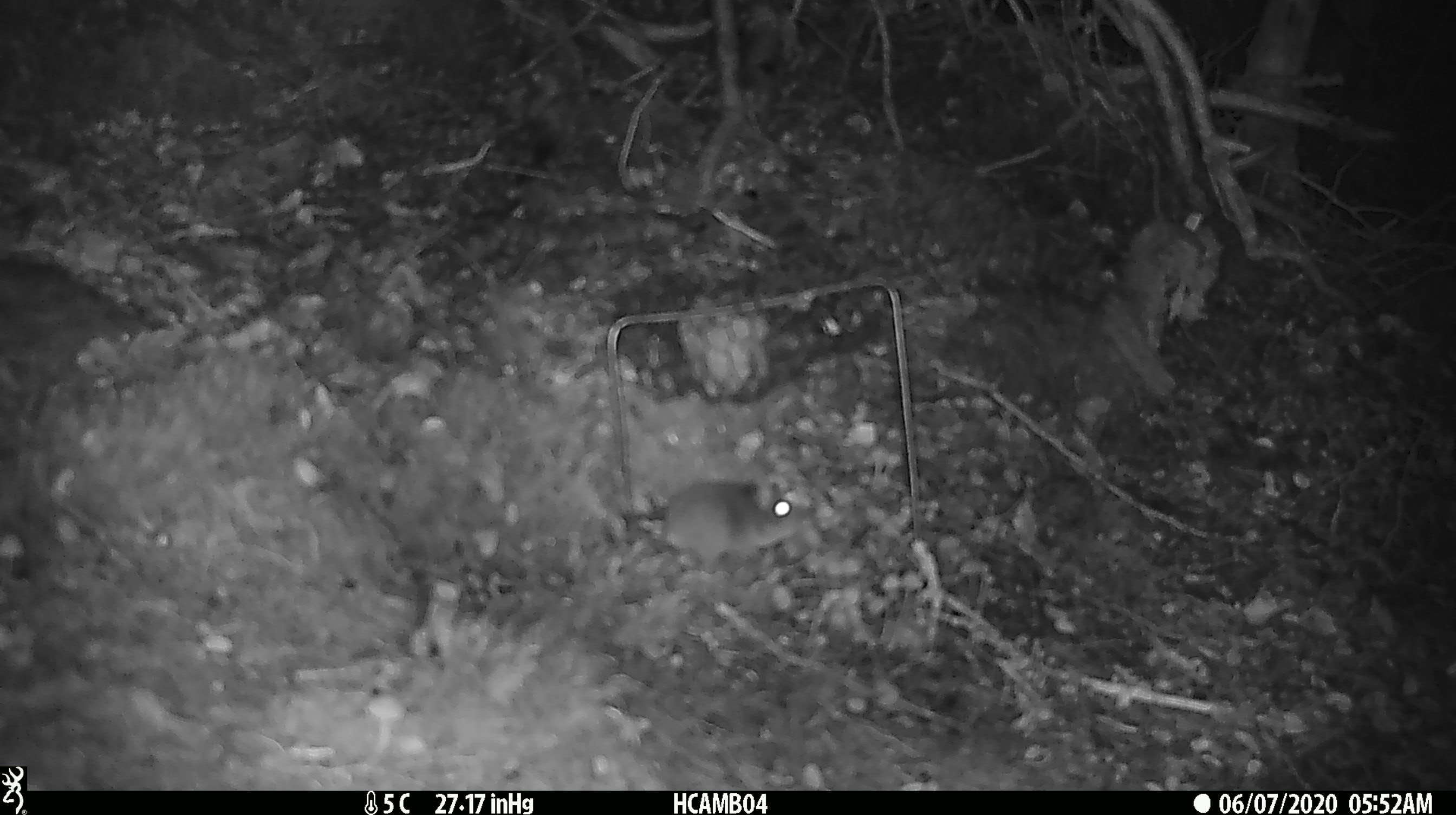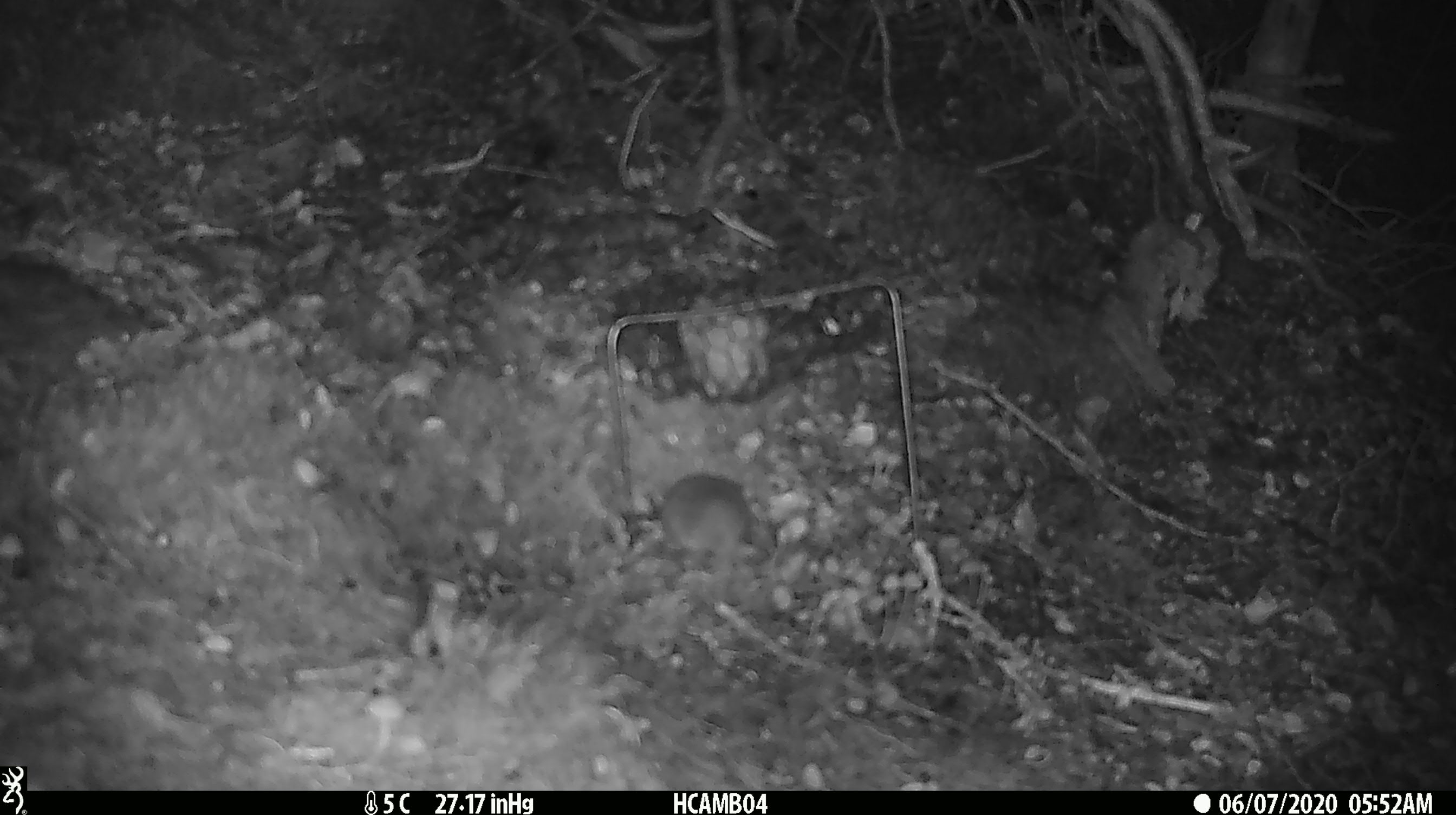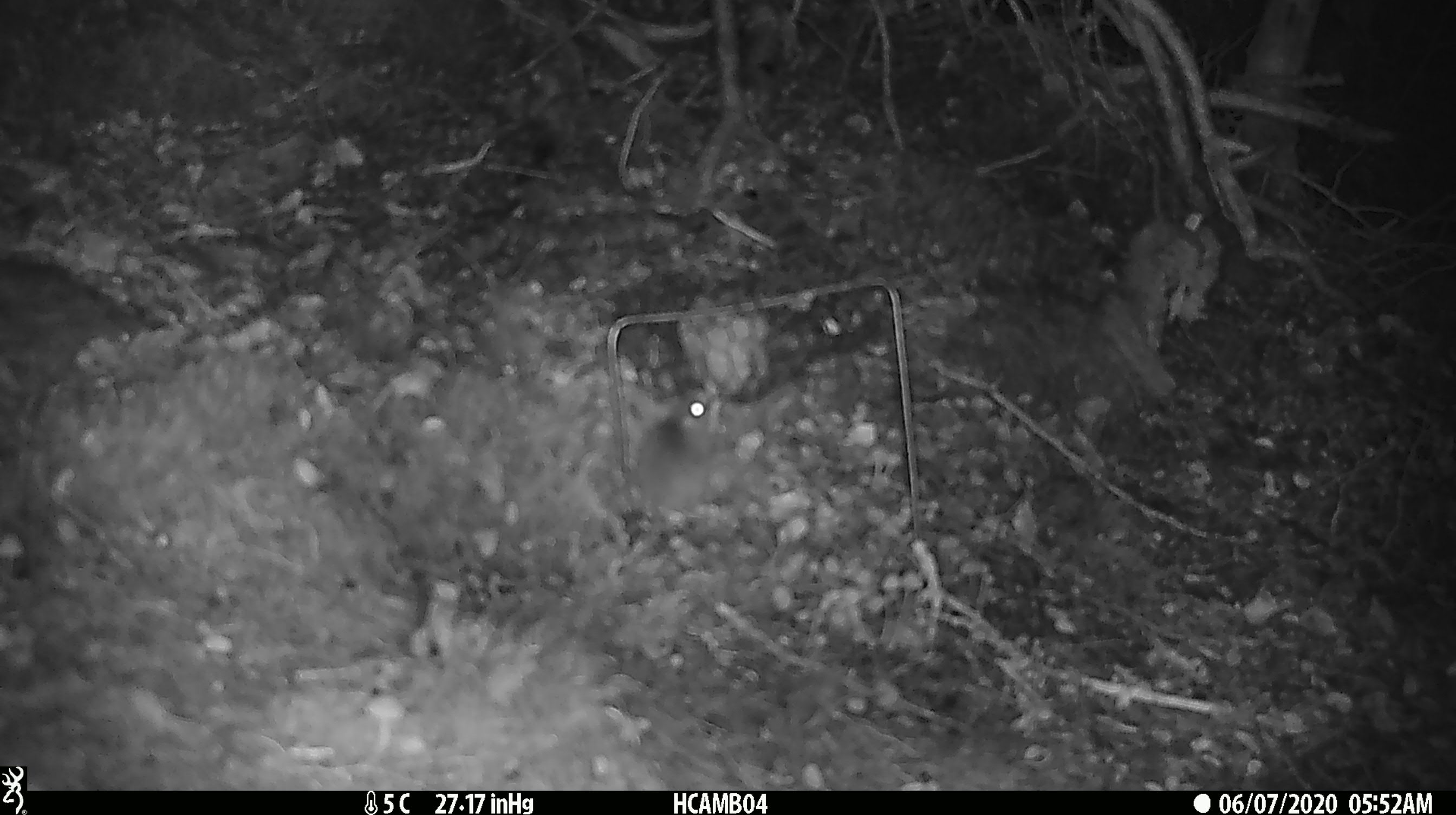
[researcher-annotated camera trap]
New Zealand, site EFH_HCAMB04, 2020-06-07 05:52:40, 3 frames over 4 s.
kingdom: Animalia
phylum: Chordata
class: Mammalia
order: Rodentia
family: Muridae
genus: Mus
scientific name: Mus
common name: mouse